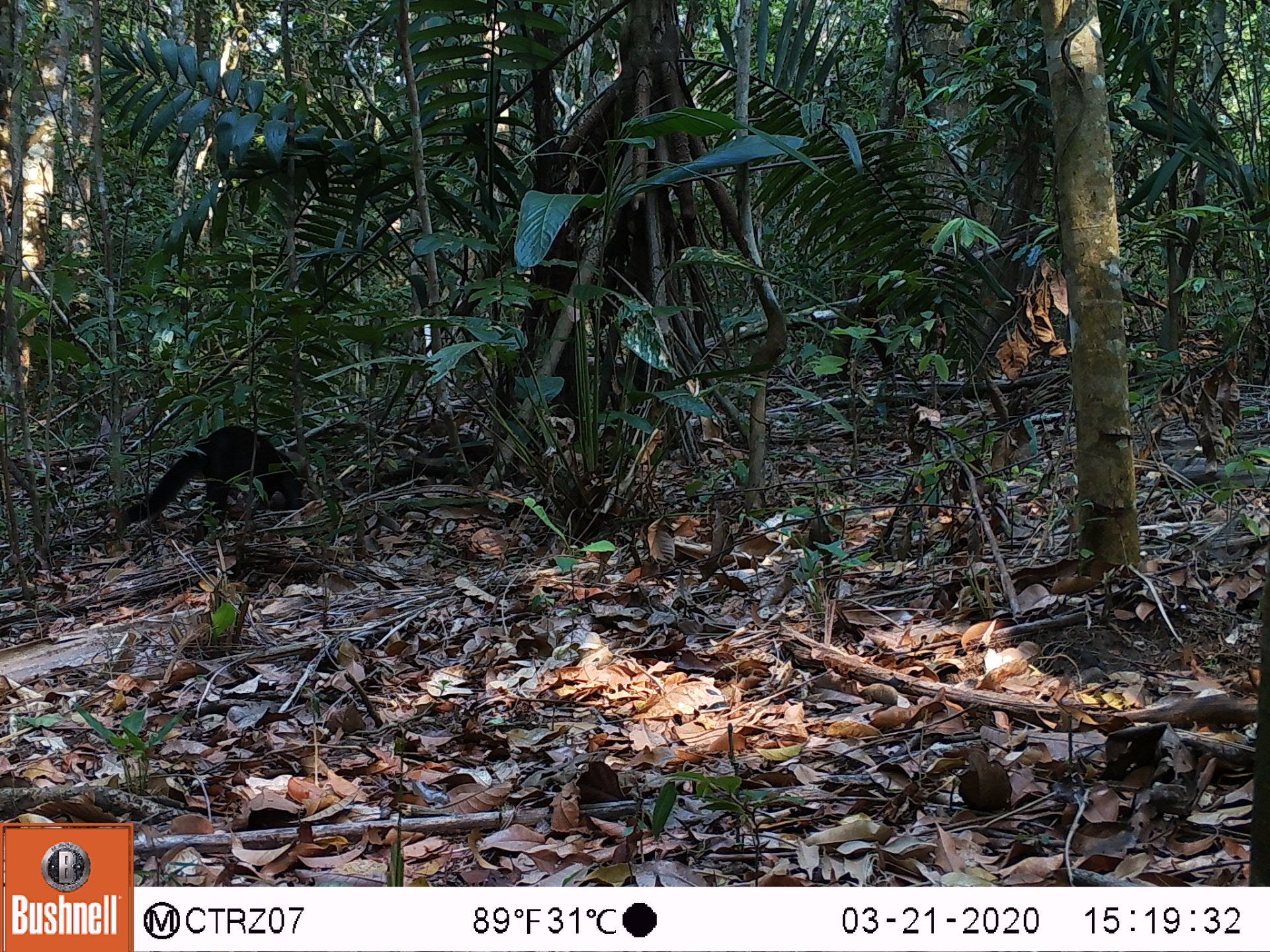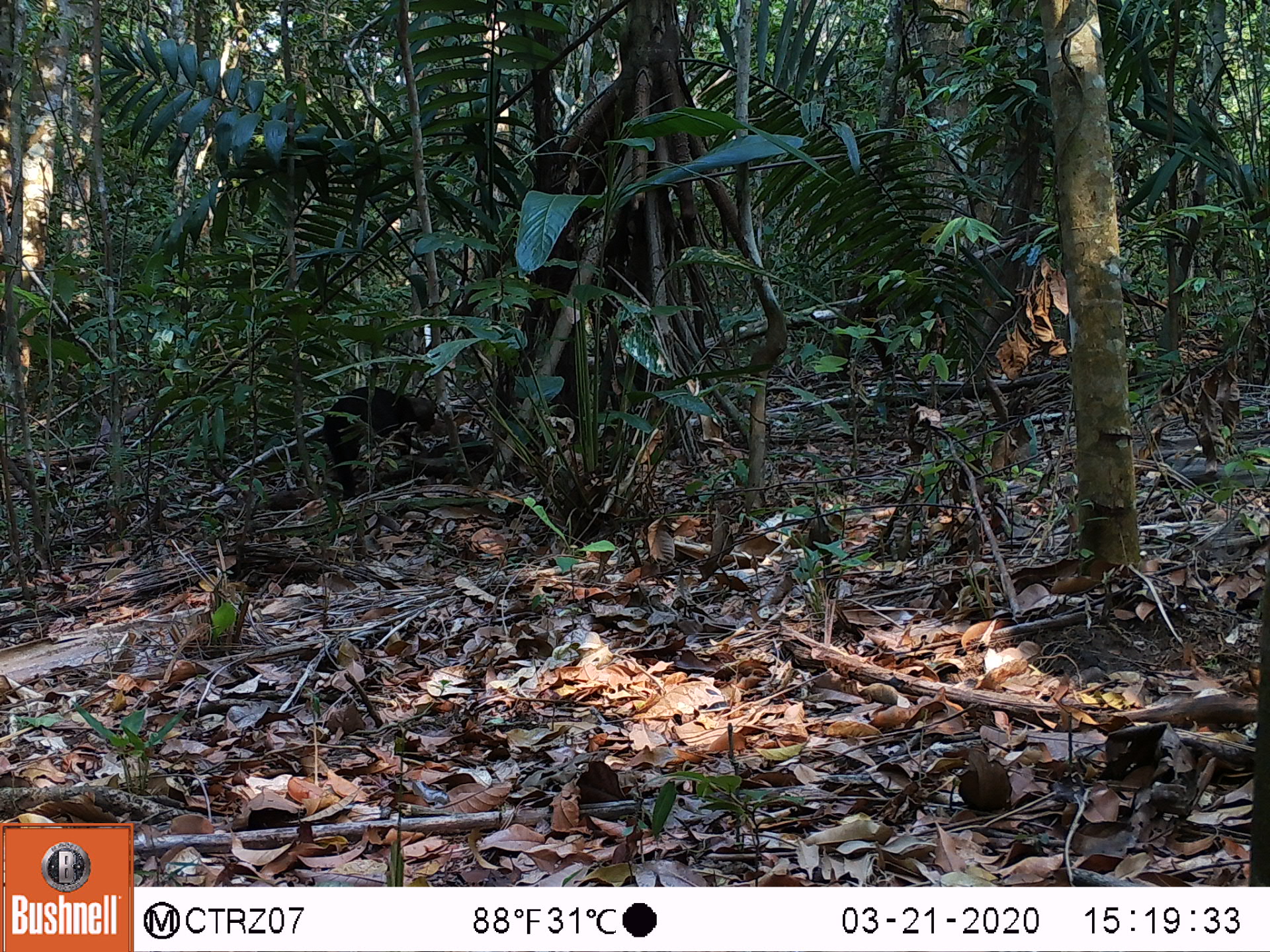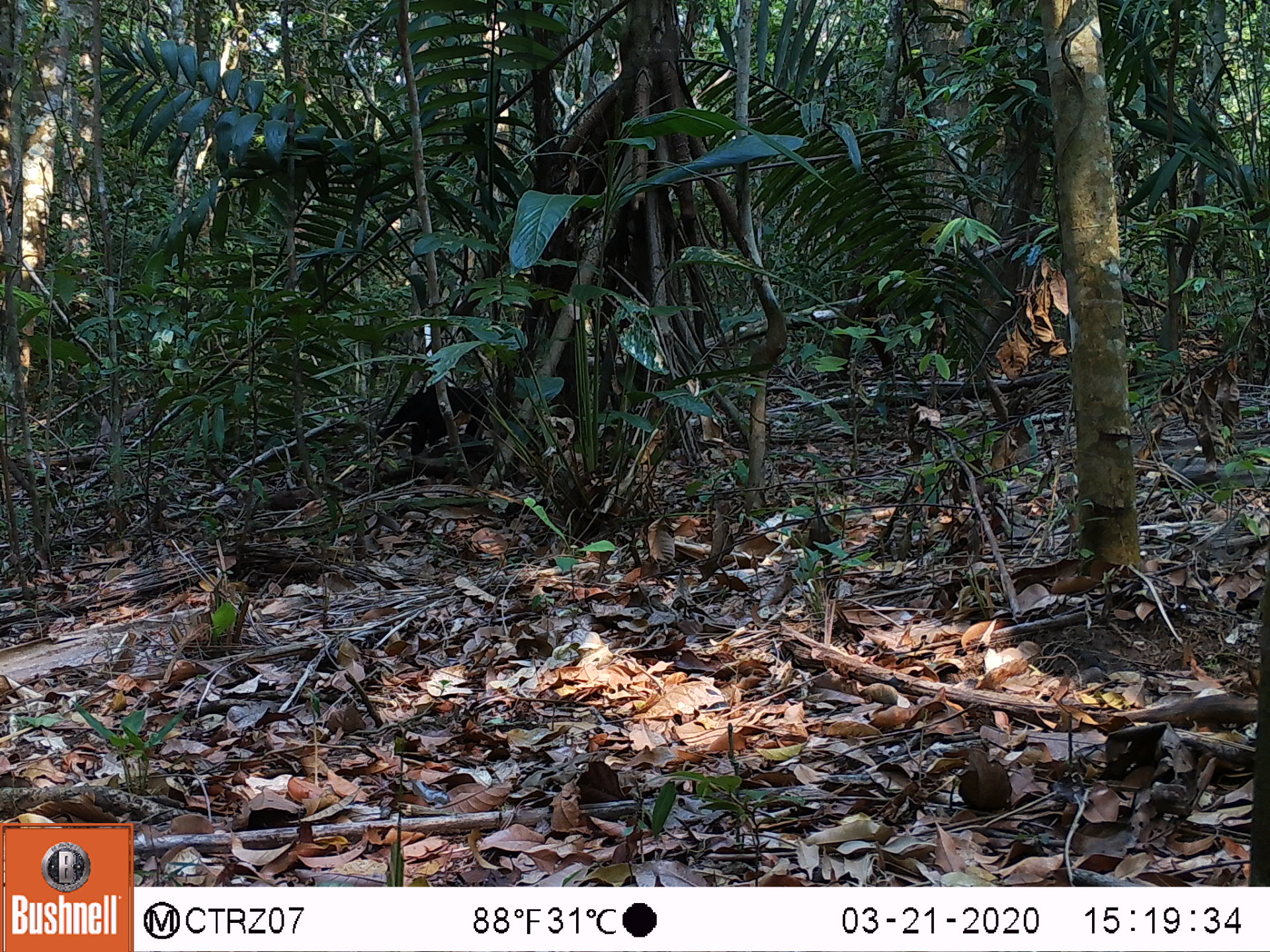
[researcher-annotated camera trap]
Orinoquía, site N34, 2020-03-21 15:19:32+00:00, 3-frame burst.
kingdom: Animalia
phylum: Chordata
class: Mammalia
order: Carnivora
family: Mustelidae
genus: Eira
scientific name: Eira barbara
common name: tayra